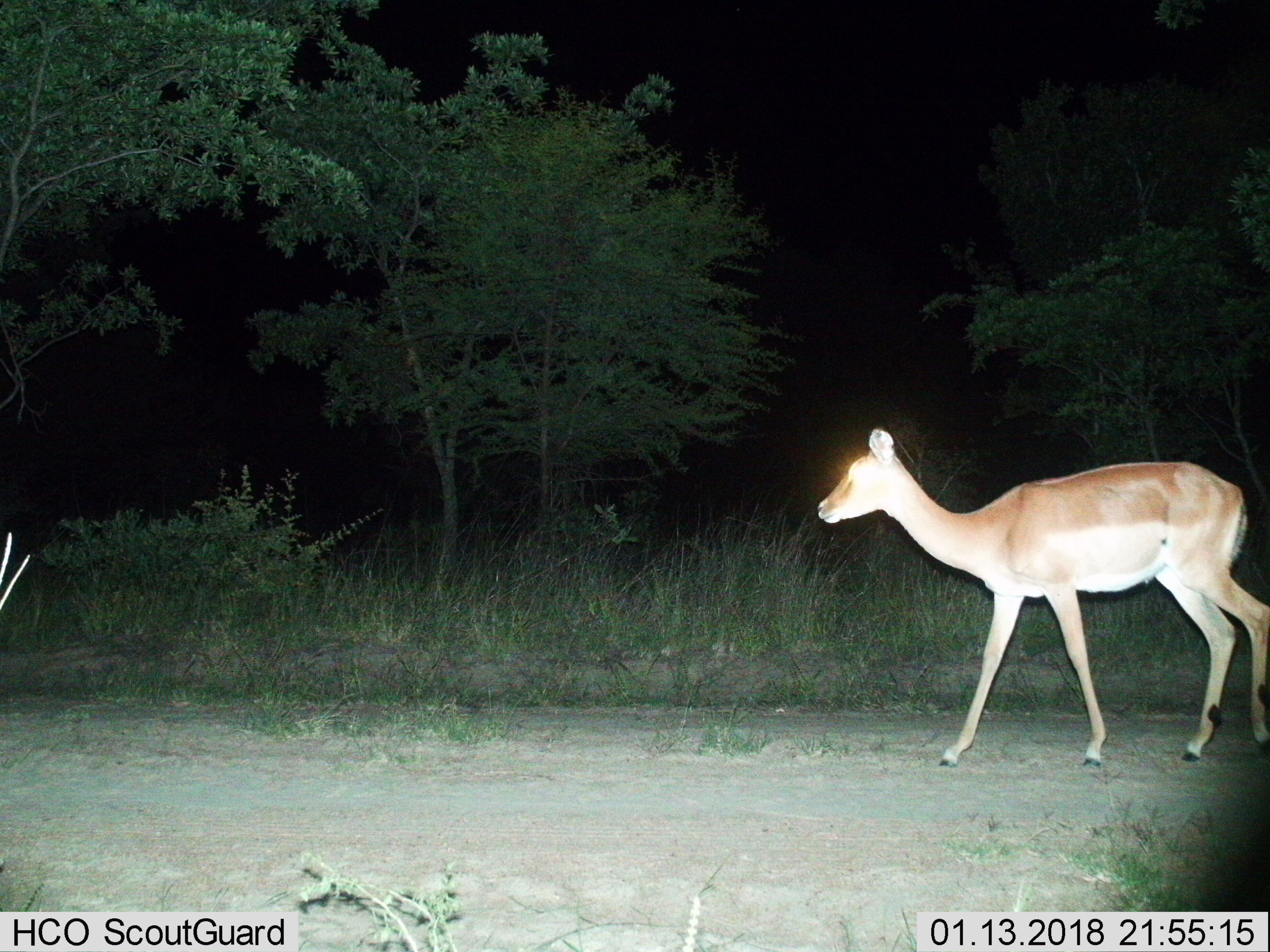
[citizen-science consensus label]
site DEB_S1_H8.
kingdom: Animalia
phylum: Chordata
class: Mammalia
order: Artiodactyla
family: Bovidae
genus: Aepyceros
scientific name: Aepyceros melampus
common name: impala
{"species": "impala (Aepyceros melampus)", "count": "1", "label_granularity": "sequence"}